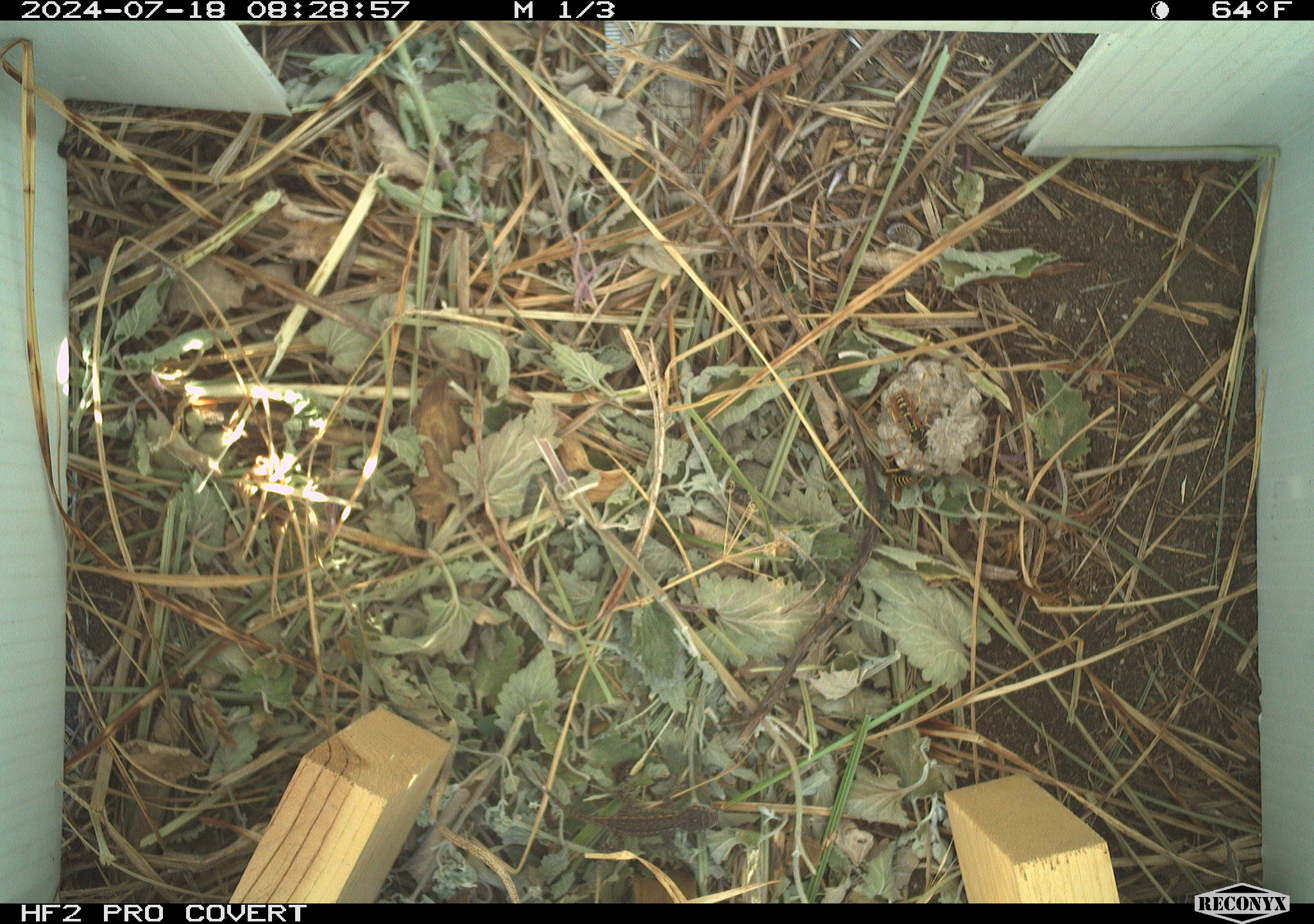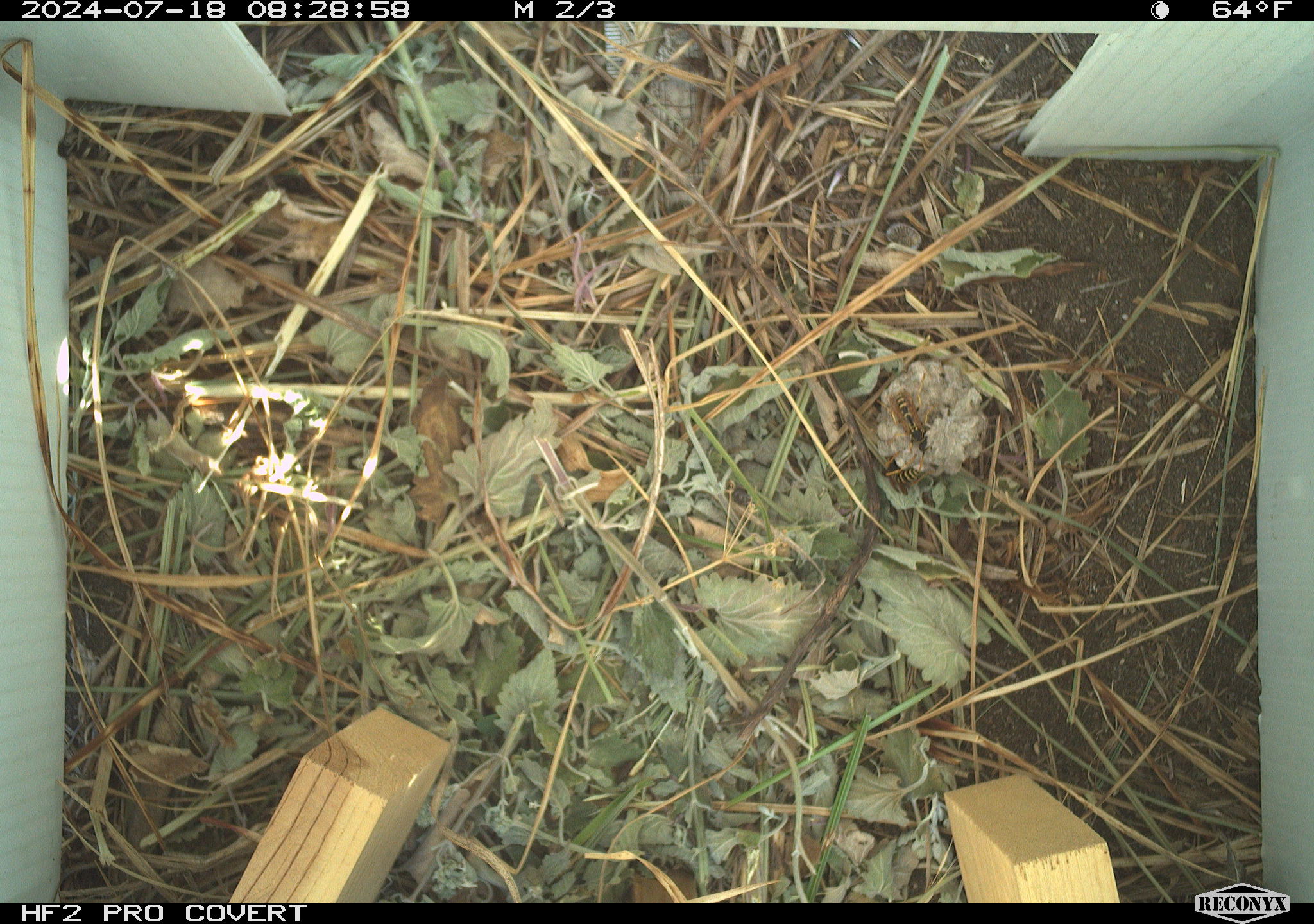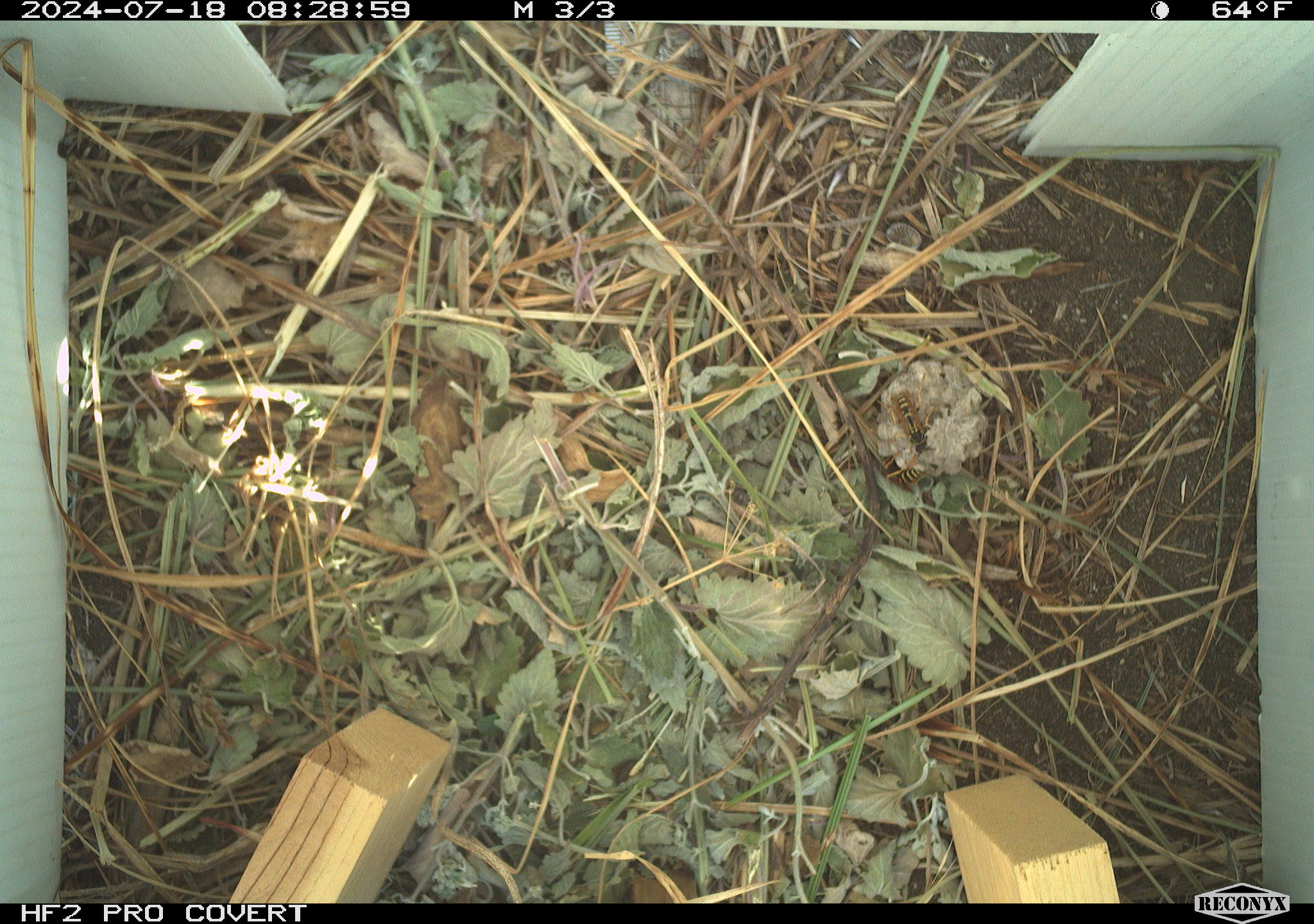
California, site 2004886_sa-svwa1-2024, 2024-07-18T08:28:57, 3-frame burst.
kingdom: Animalia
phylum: Arthropoda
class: Insecta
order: Hymenoptera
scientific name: Hymenoptera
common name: ants, bees, wasps, and sawflies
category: hymenoptera order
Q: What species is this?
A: Hymenoptera order (ants, bees, wasps, and sawflies) (Hymenoptera).